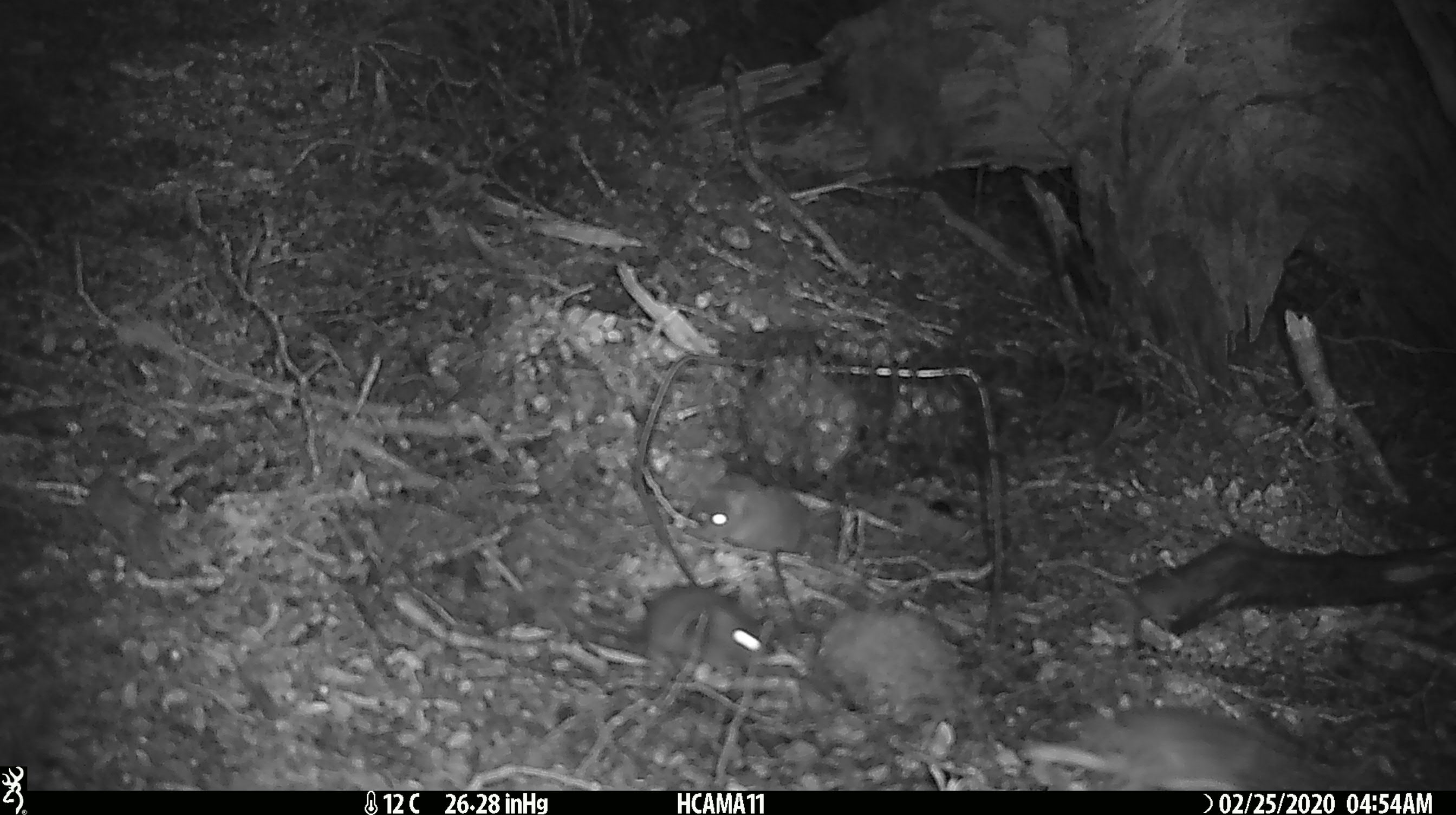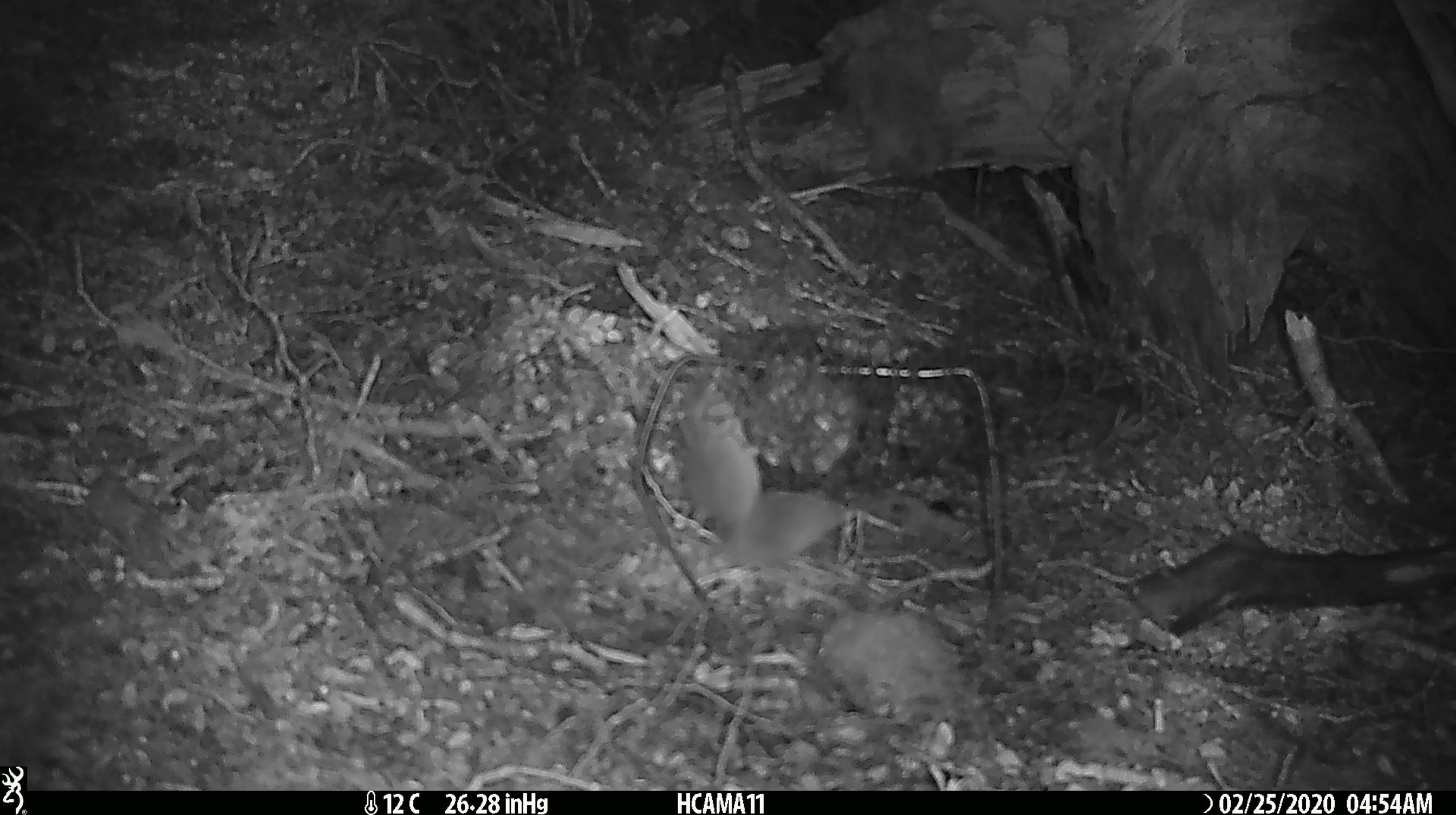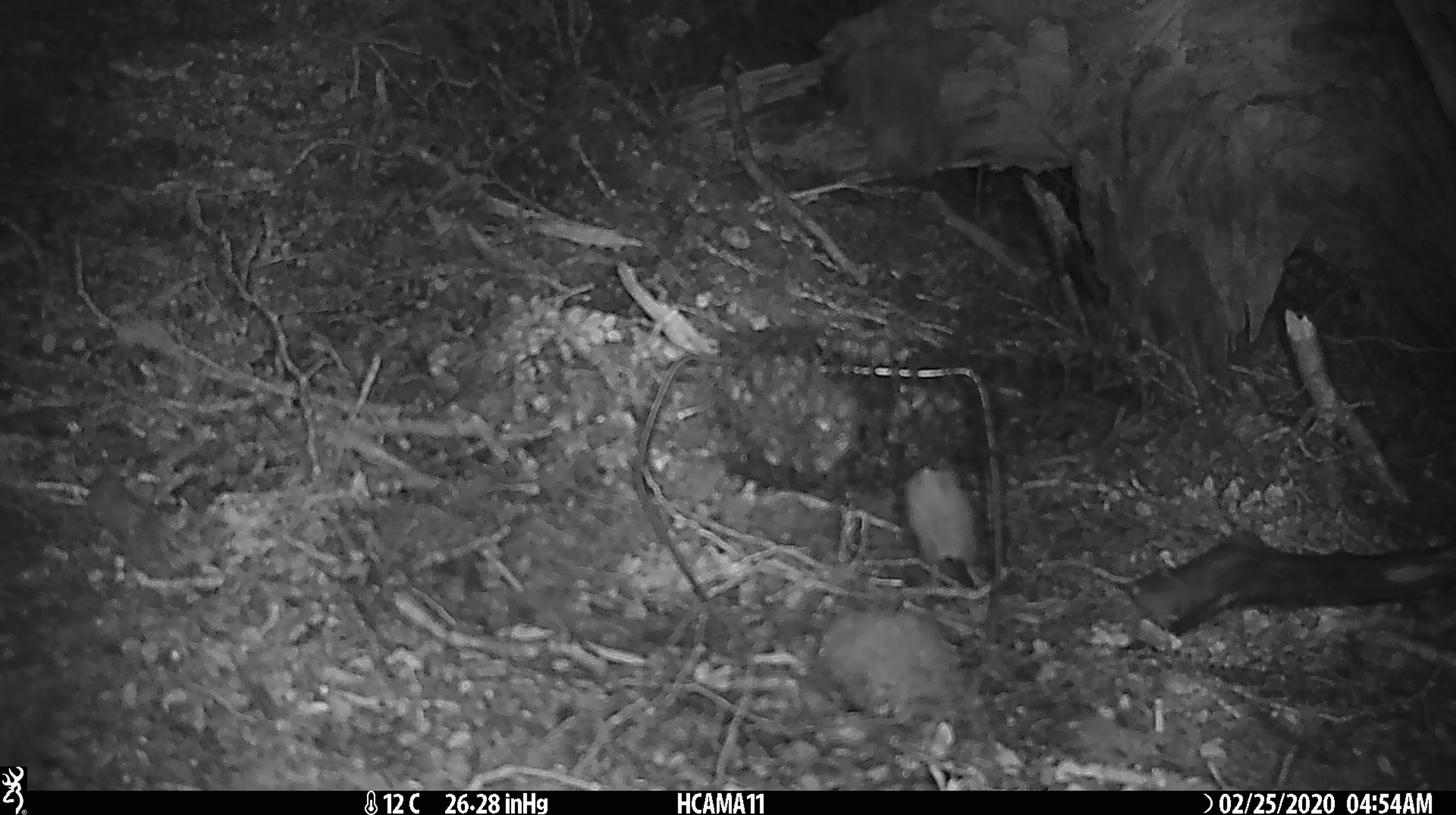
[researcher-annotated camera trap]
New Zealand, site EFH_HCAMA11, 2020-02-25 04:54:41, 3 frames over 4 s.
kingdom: Animalia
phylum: Chordata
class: Mammalia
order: Rodentia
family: Muridae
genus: Mus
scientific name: Mus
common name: mouse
Mouse (Mus).